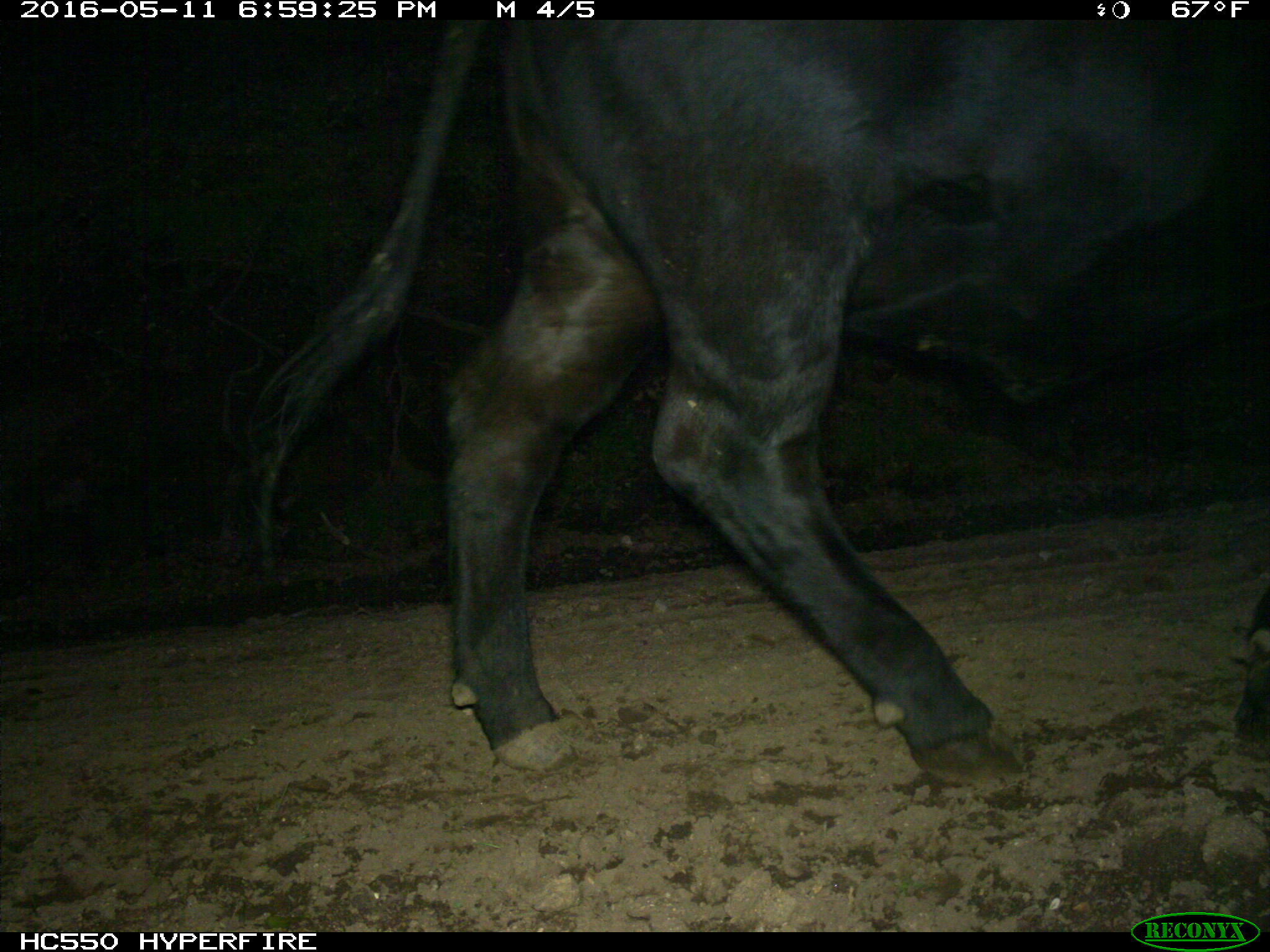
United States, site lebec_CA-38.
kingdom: Animalia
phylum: Chordata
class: Mammalia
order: Artiodactyla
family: Bovidae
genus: Bos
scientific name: Bos taurus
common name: domestic cow